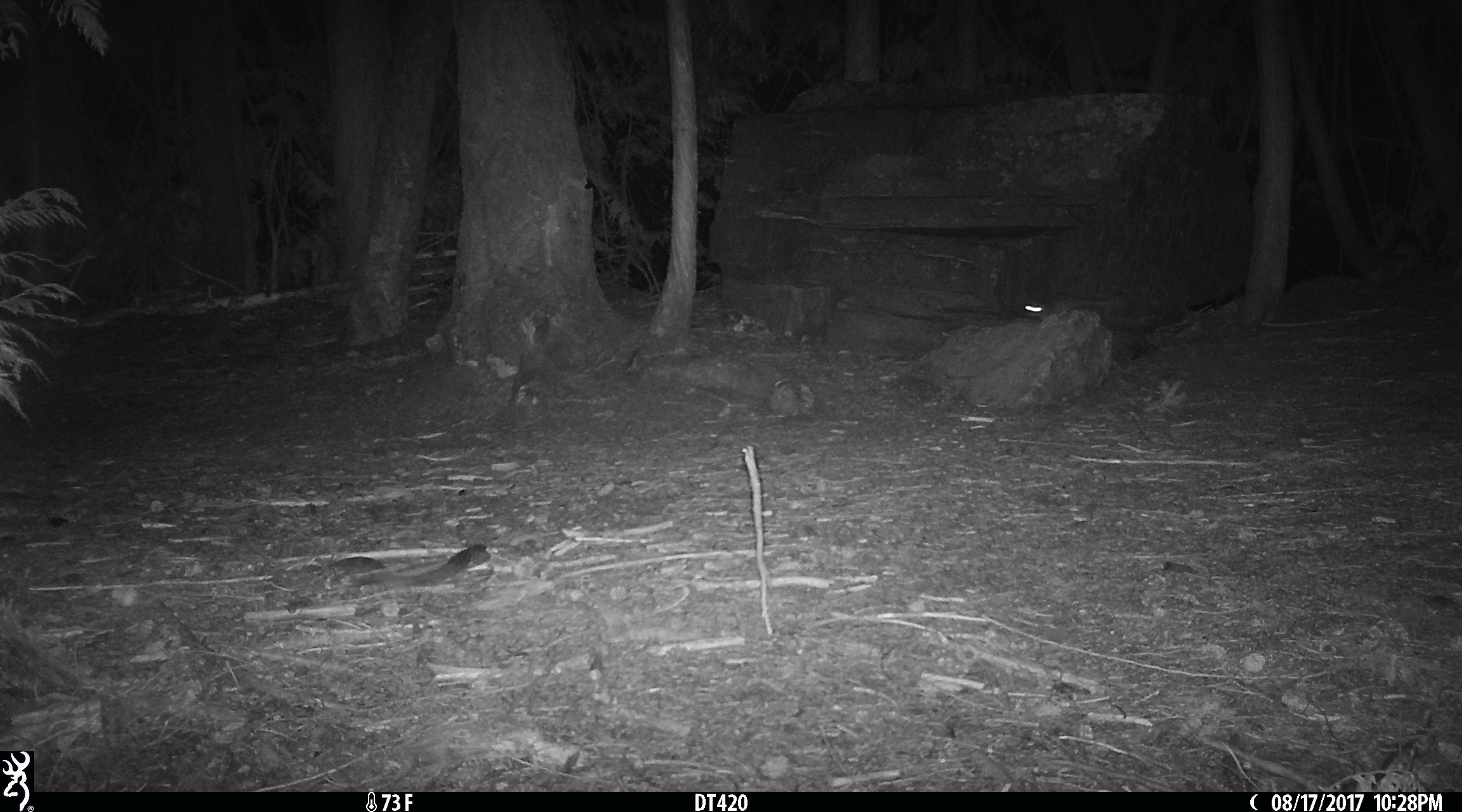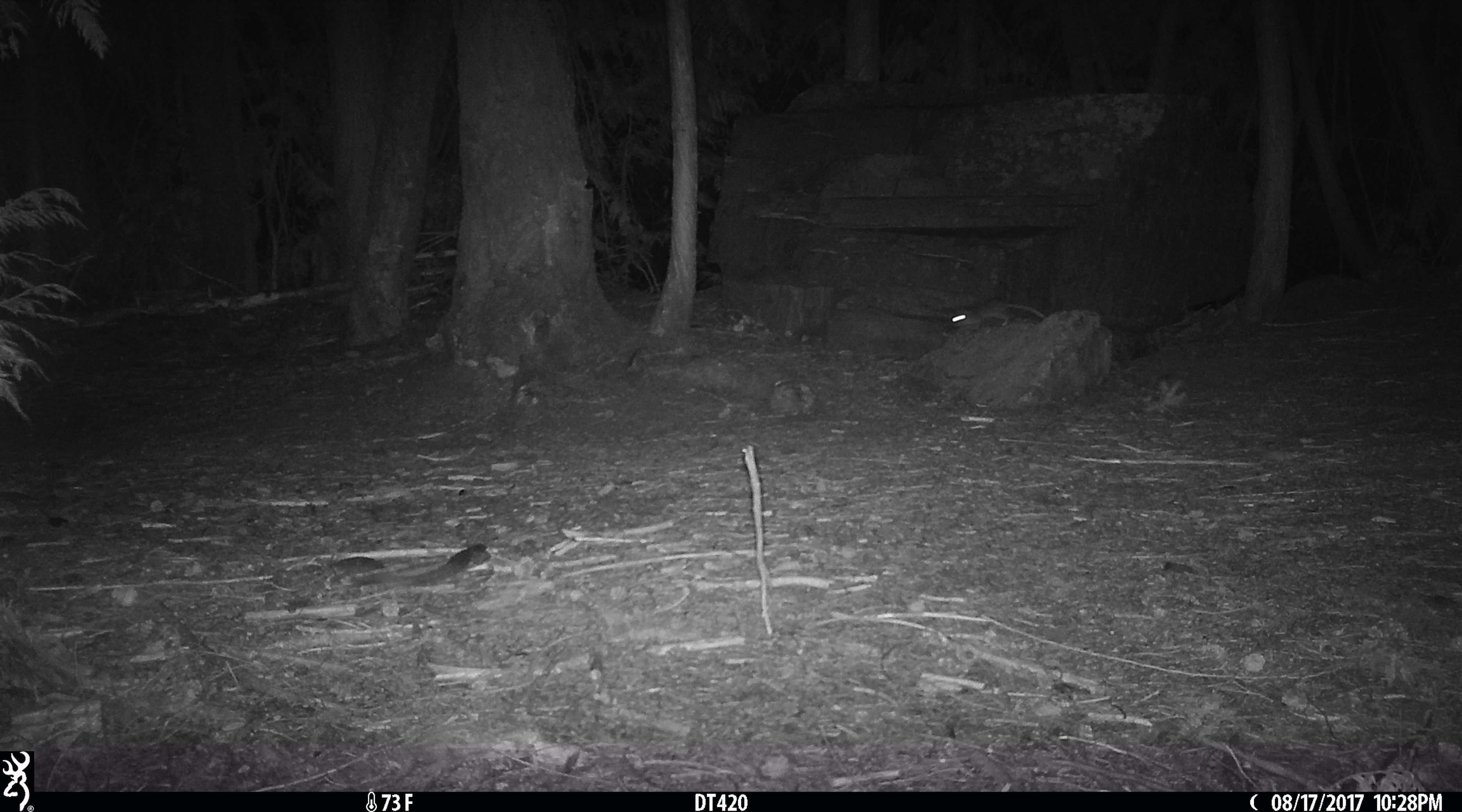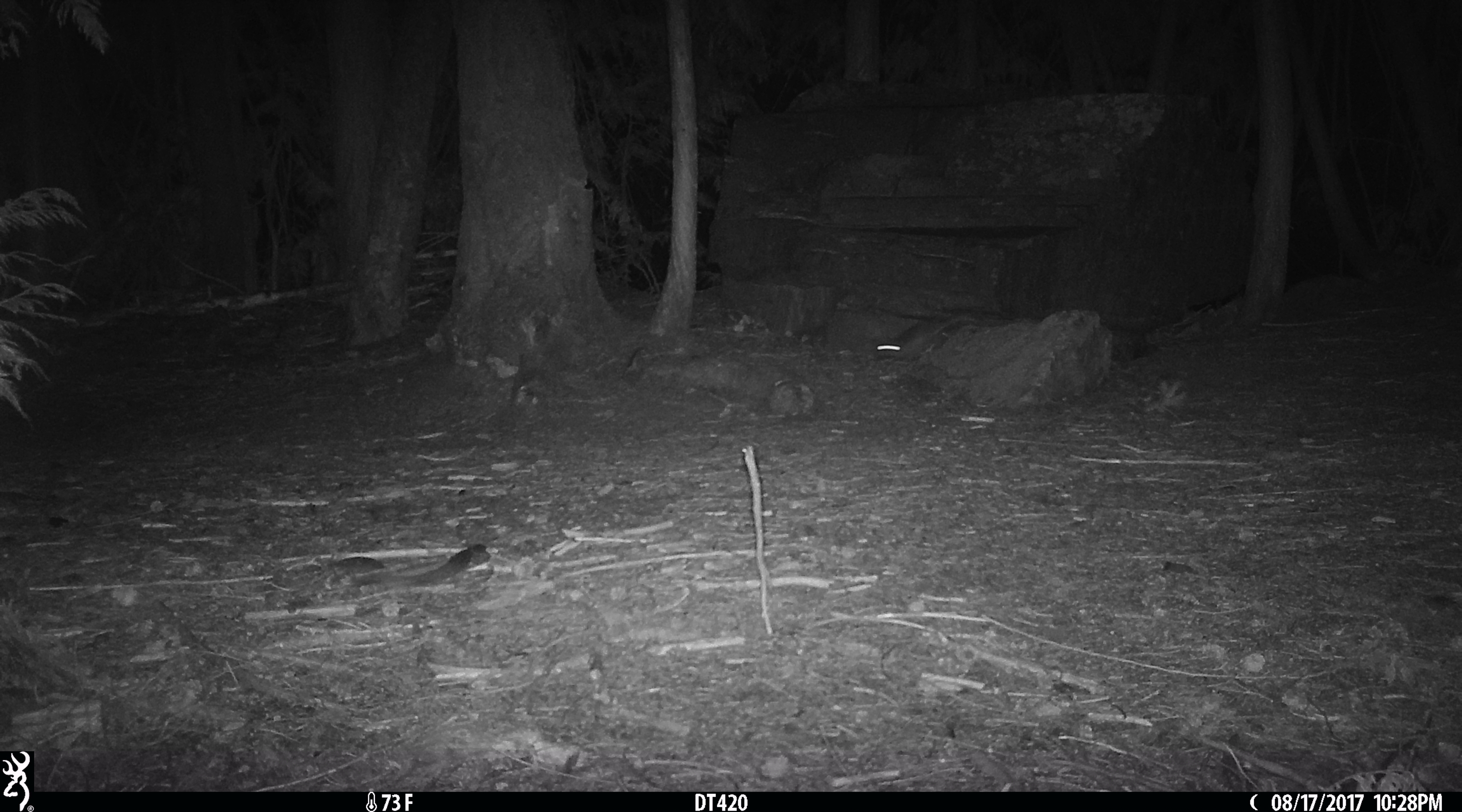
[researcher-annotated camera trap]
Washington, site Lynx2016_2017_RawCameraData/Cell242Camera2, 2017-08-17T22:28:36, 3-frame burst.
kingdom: Animalia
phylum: Chordata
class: Mammalia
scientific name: Mammalia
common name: small mammal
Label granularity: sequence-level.